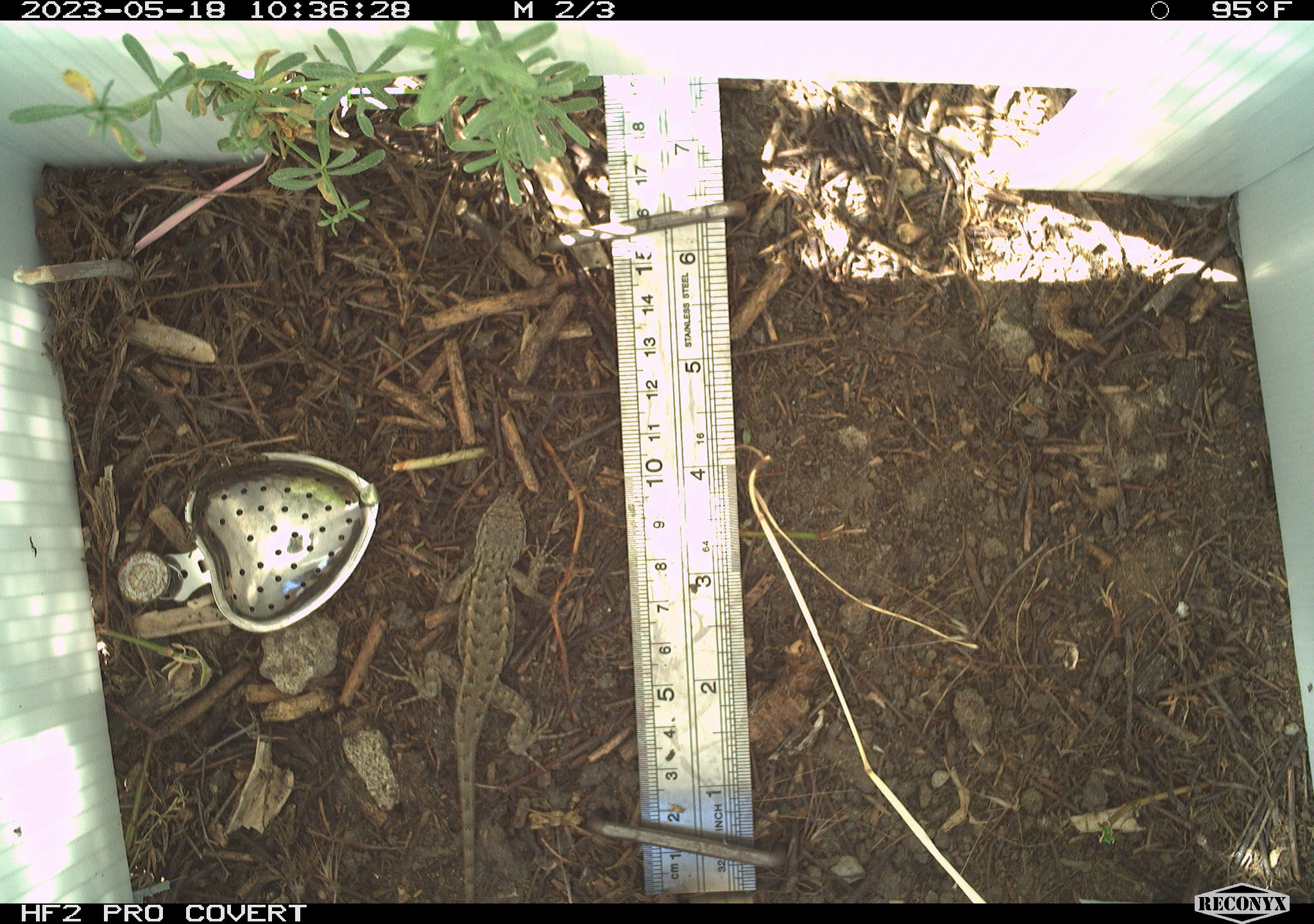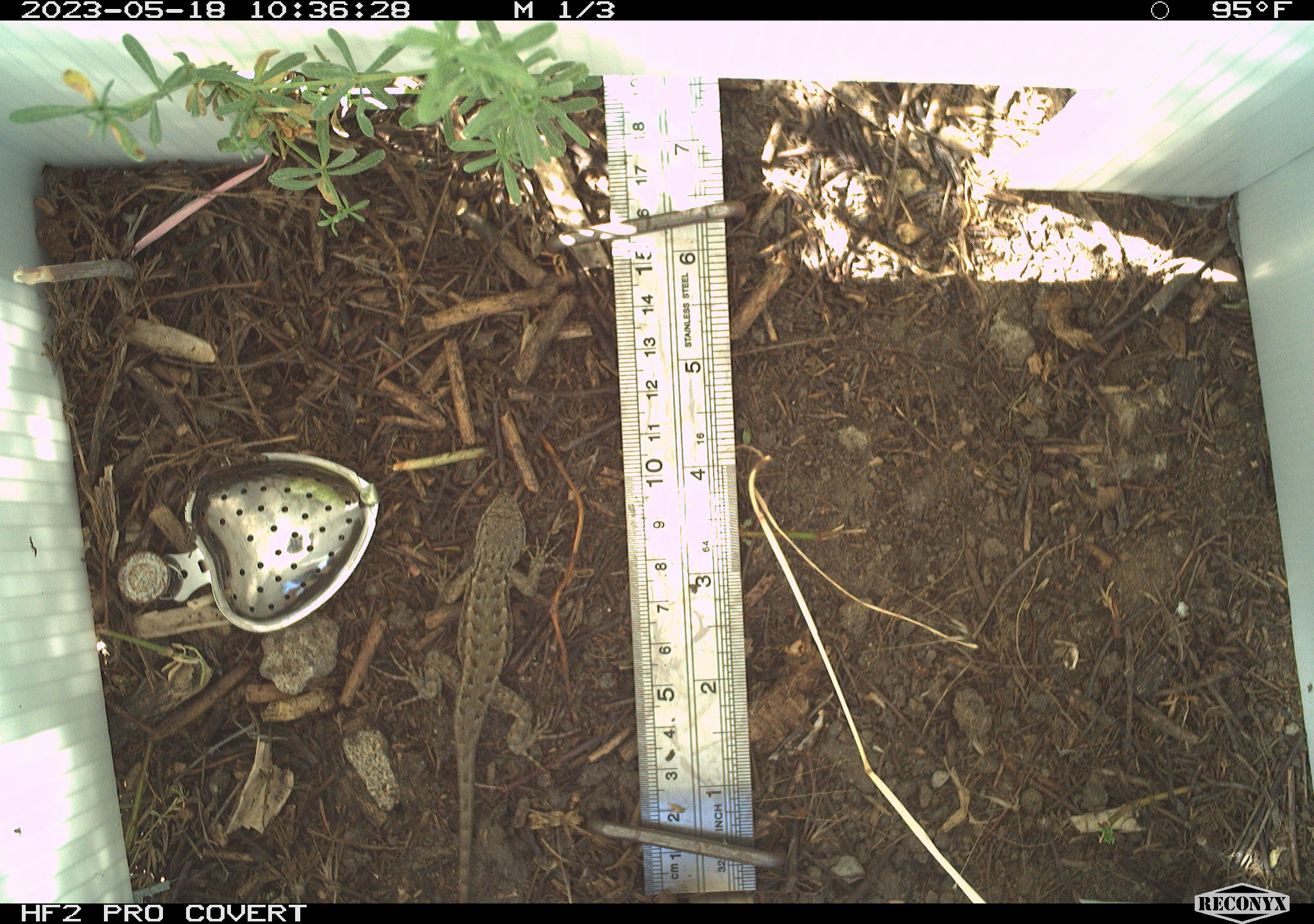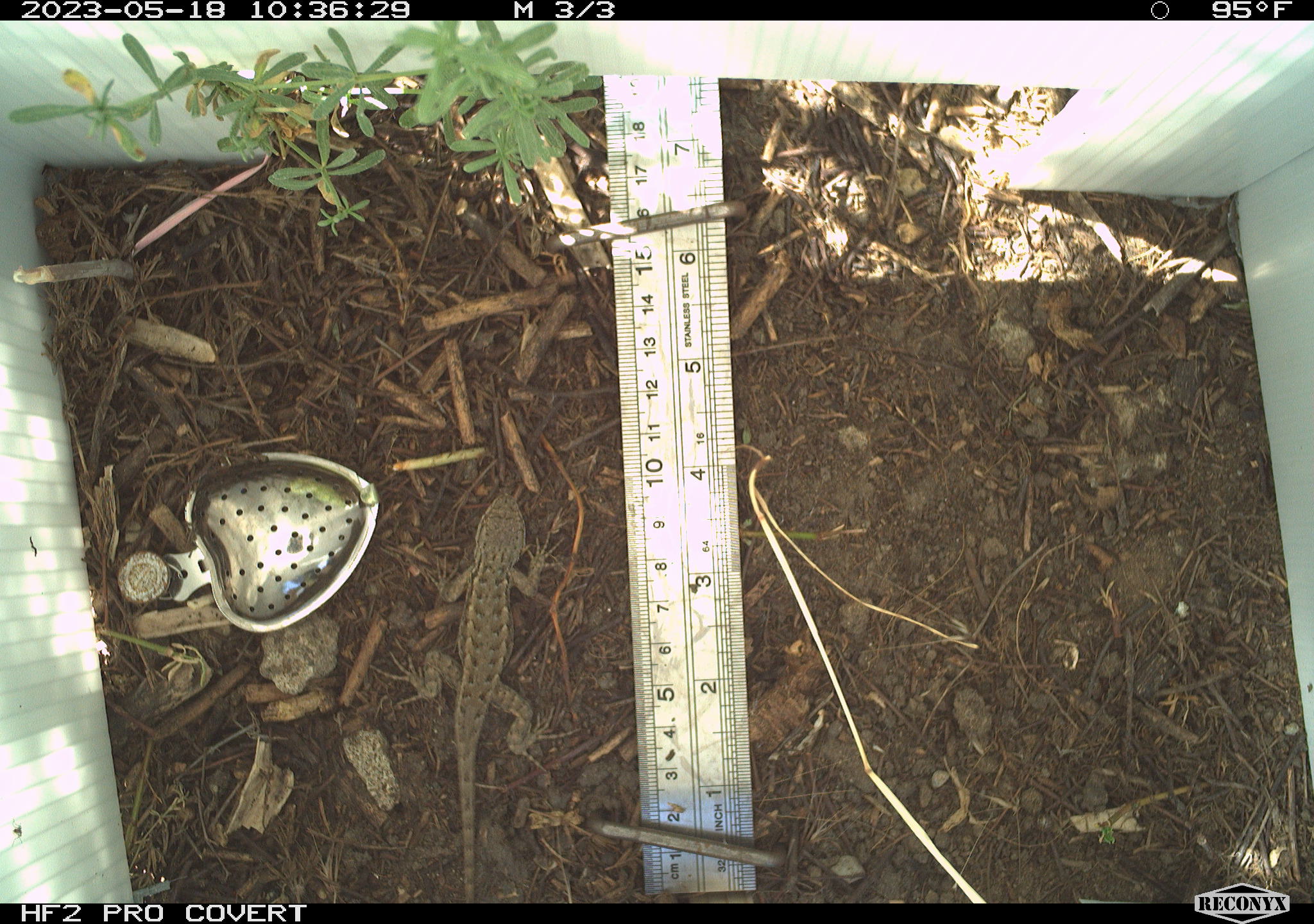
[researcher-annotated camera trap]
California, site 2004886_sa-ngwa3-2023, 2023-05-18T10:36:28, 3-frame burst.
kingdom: Animalia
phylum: Chordata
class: Reptilia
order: Squamata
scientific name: Squamata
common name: lizards and snakes